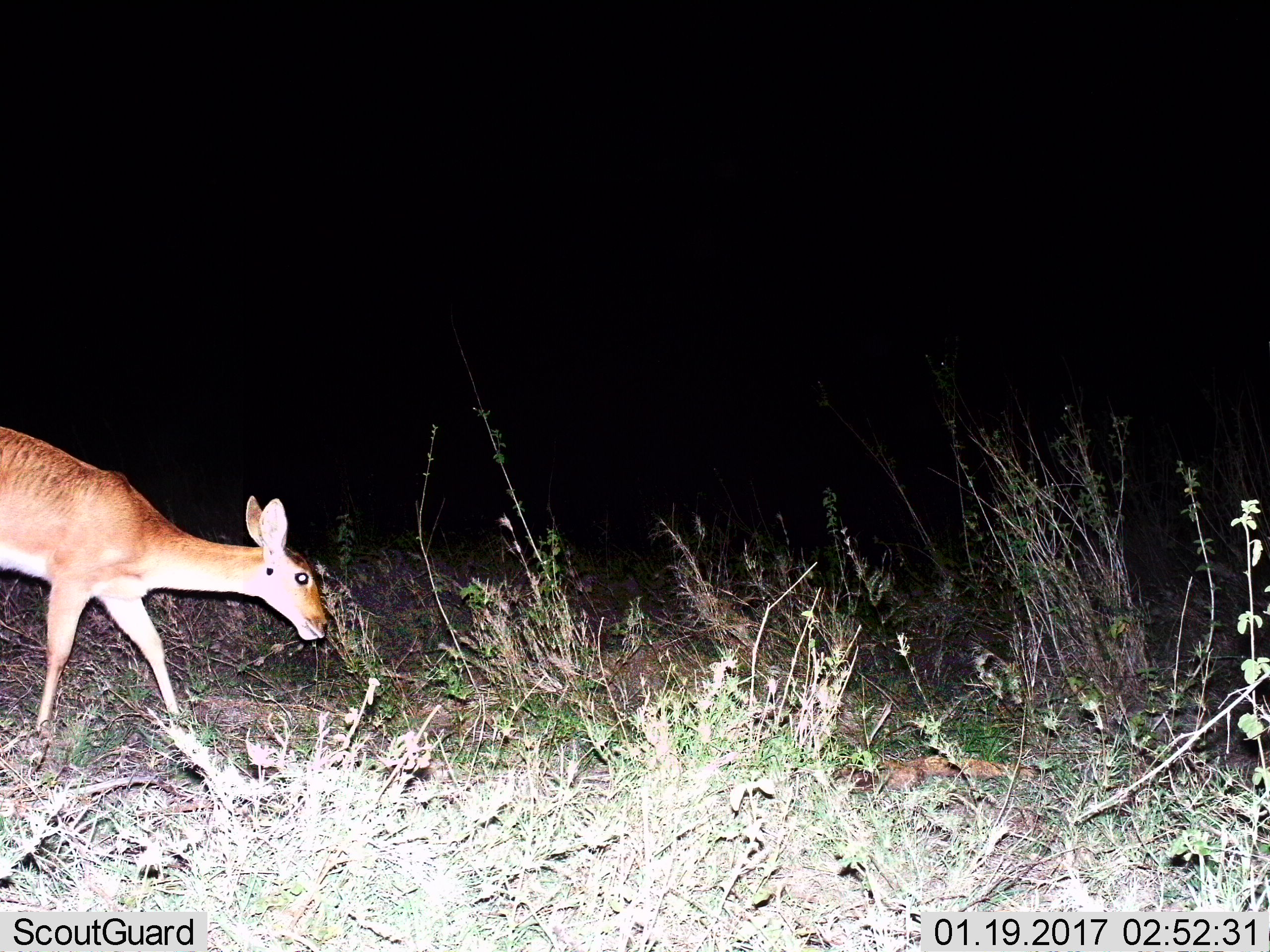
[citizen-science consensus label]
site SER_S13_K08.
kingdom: Animalia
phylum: Chordata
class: Mammalia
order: Artiodactyla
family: Bovidae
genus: Redunca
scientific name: Redunca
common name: reedbuck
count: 1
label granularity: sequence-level